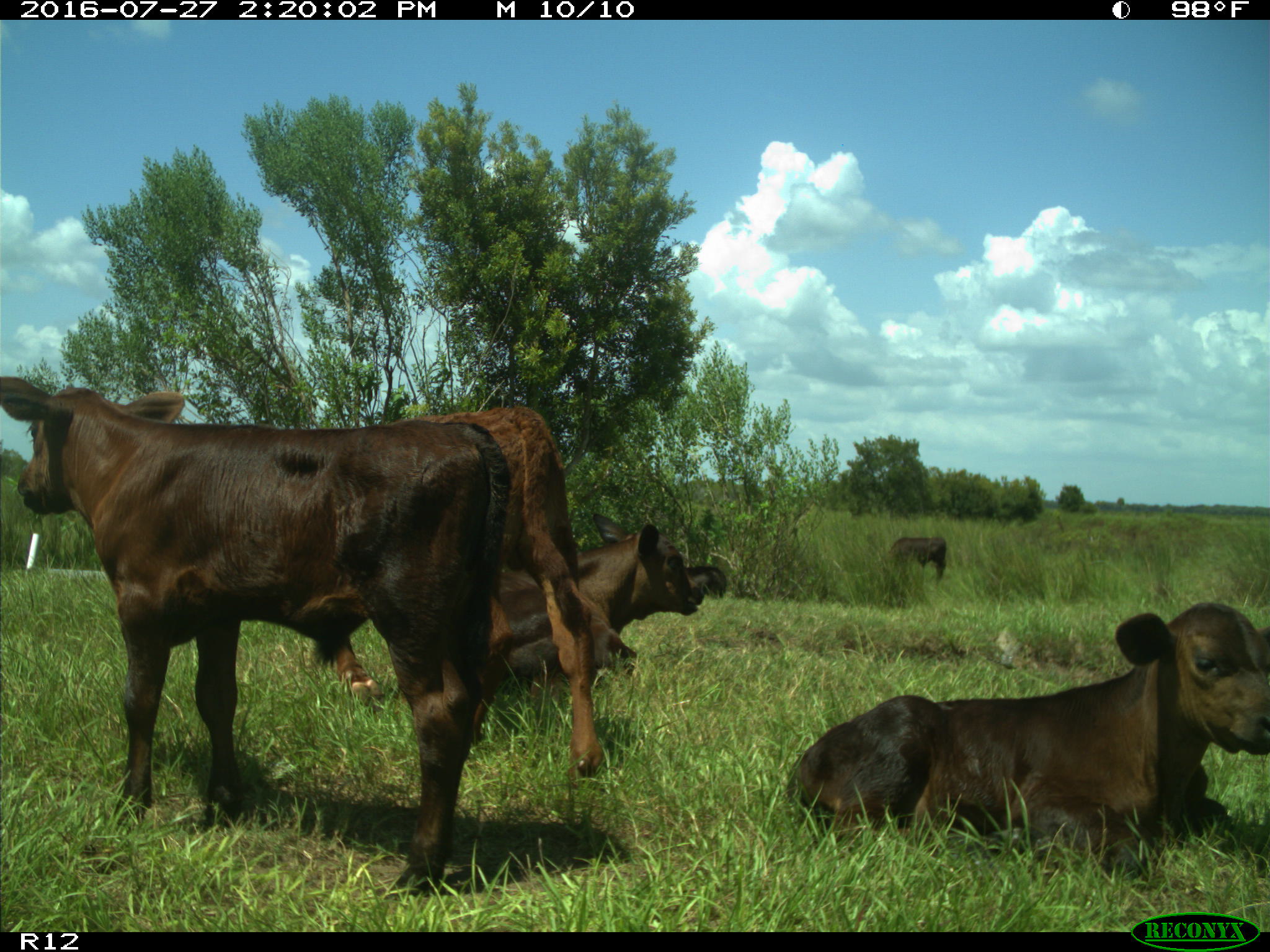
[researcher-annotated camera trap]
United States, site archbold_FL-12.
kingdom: Animalia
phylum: Chordata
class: Mammalia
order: Artiodactyla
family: Bovidae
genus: Bos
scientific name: Bos taurus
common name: domestic cow